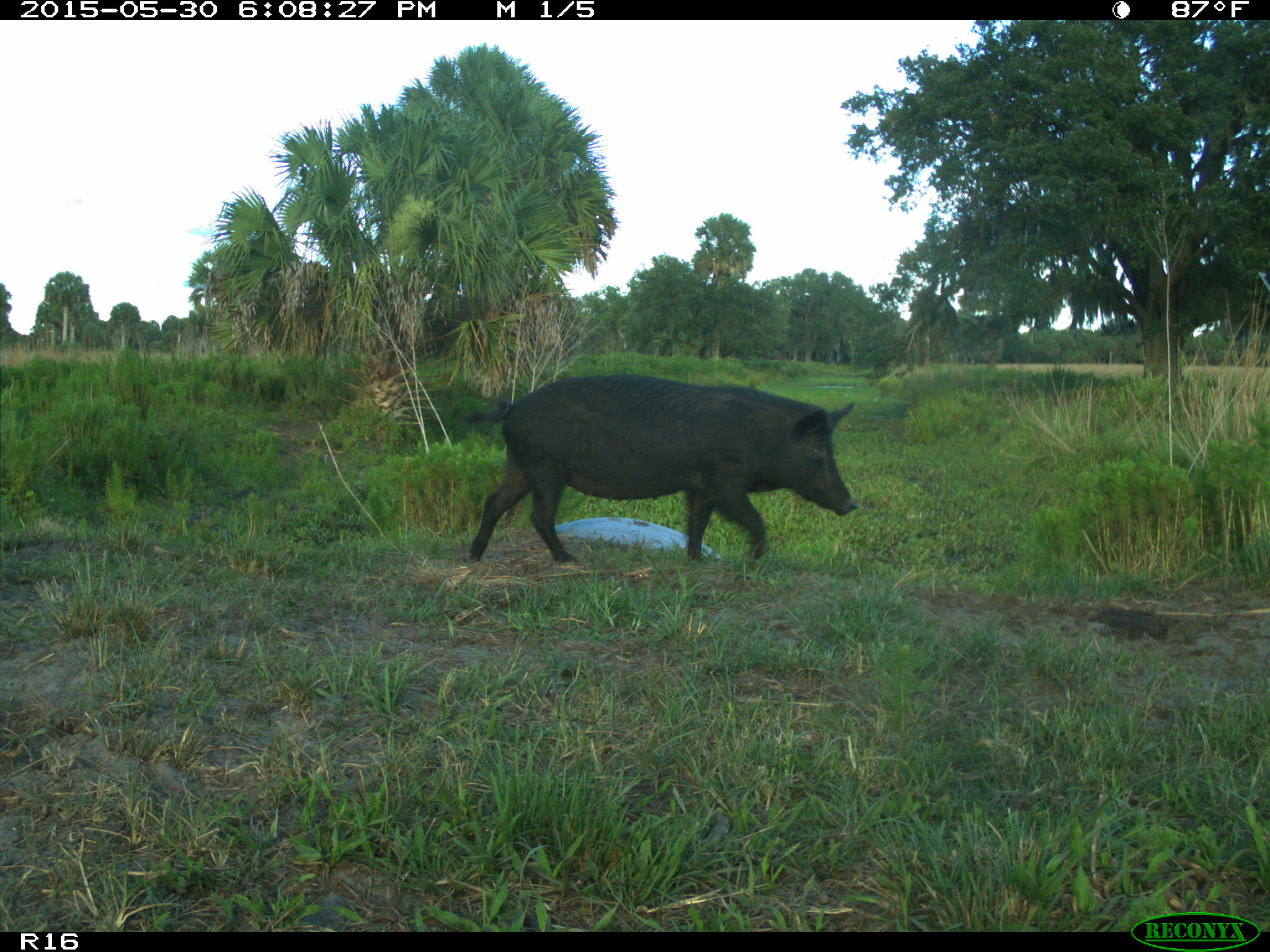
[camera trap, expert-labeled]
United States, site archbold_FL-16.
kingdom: Animalia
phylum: Chordata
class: Mammalia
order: Artiodactyla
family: Suidae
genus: Sus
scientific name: Sus scrofa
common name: wild boar